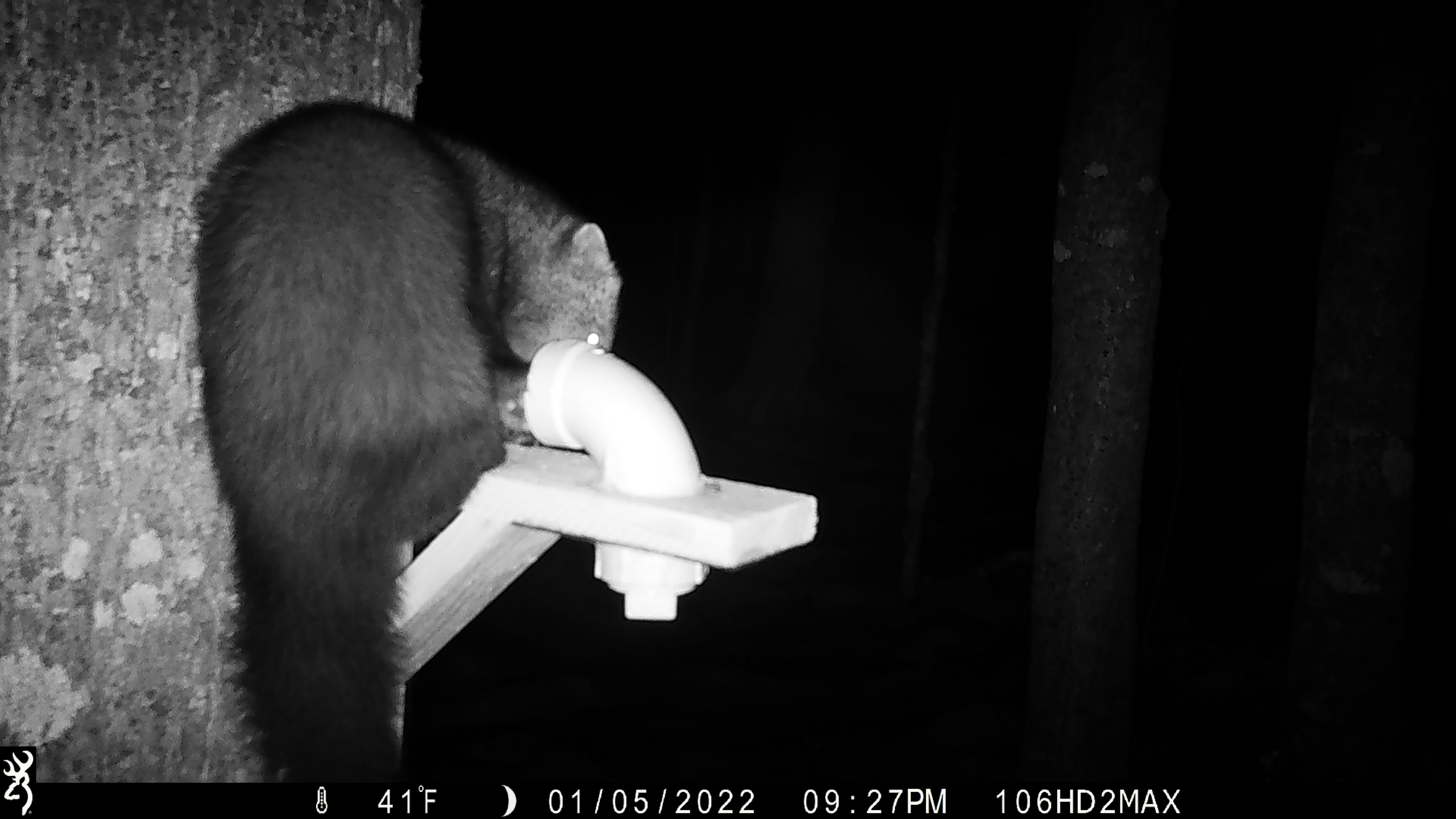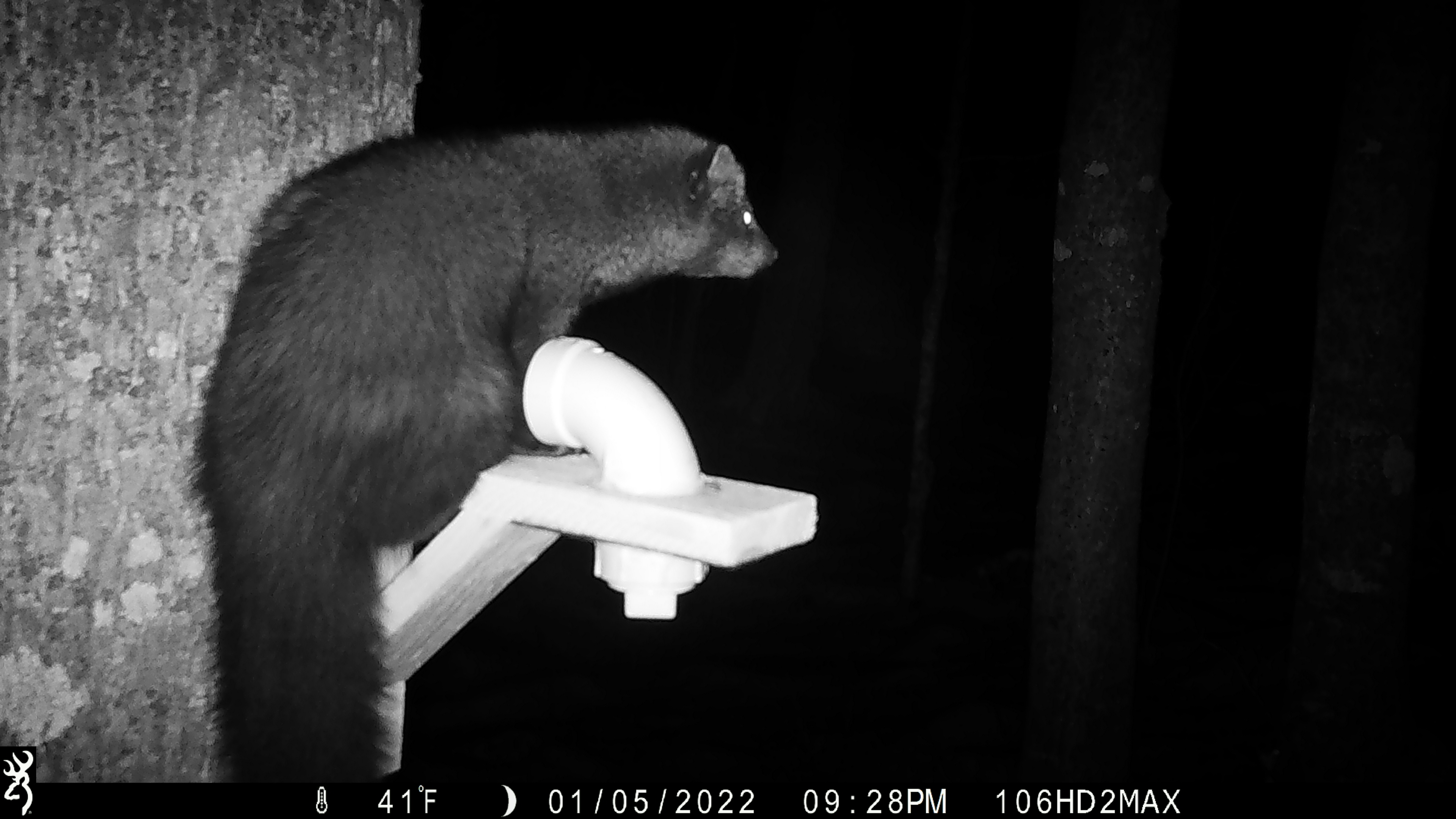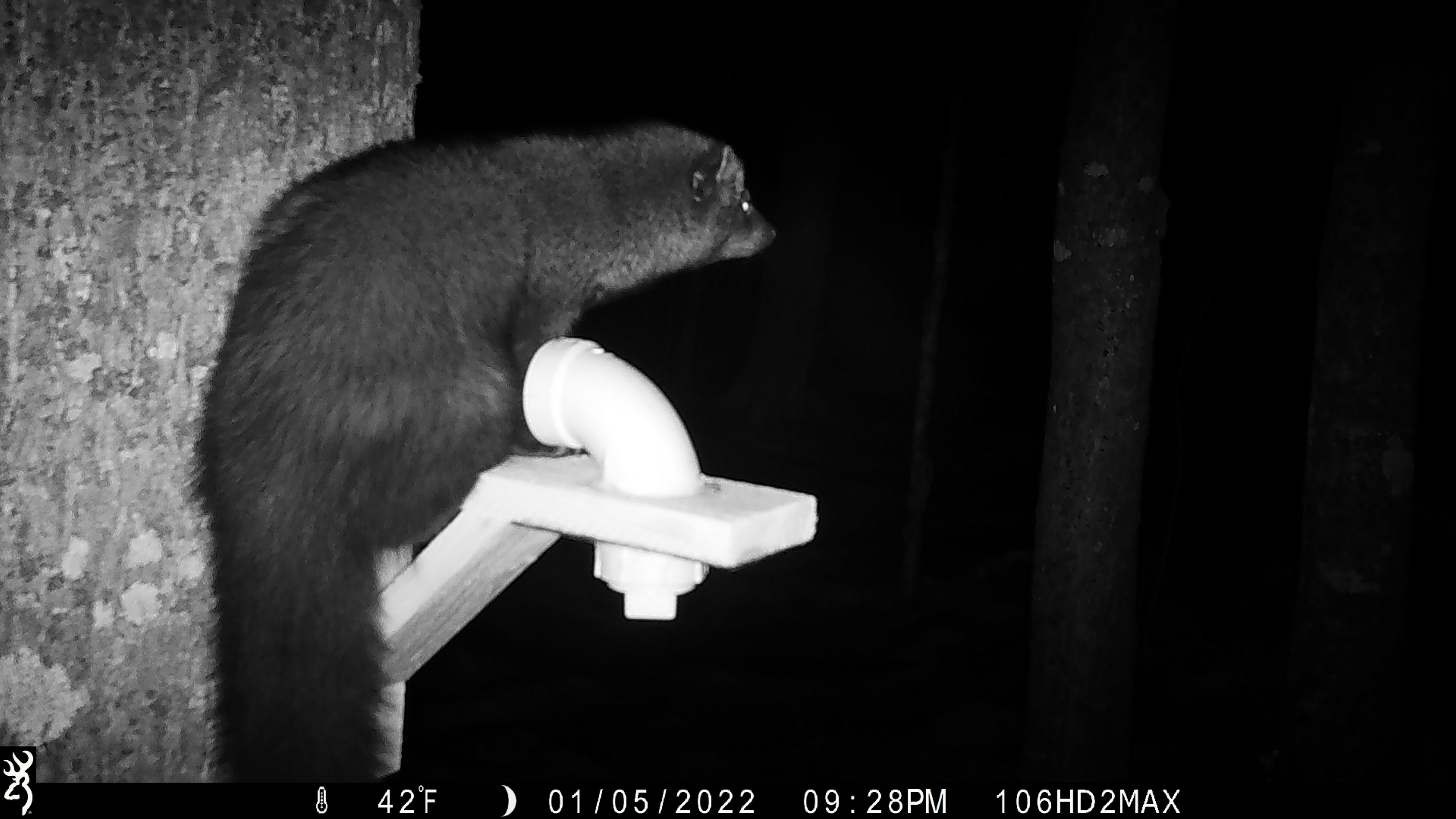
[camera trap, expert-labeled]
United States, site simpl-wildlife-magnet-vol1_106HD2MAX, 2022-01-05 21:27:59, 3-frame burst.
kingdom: Animalia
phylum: Chordata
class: Mammalia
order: Carnivora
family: Mustelidae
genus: Pekania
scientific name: Pekania pennanti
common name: fisher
Fisher (Pekania pennanti).